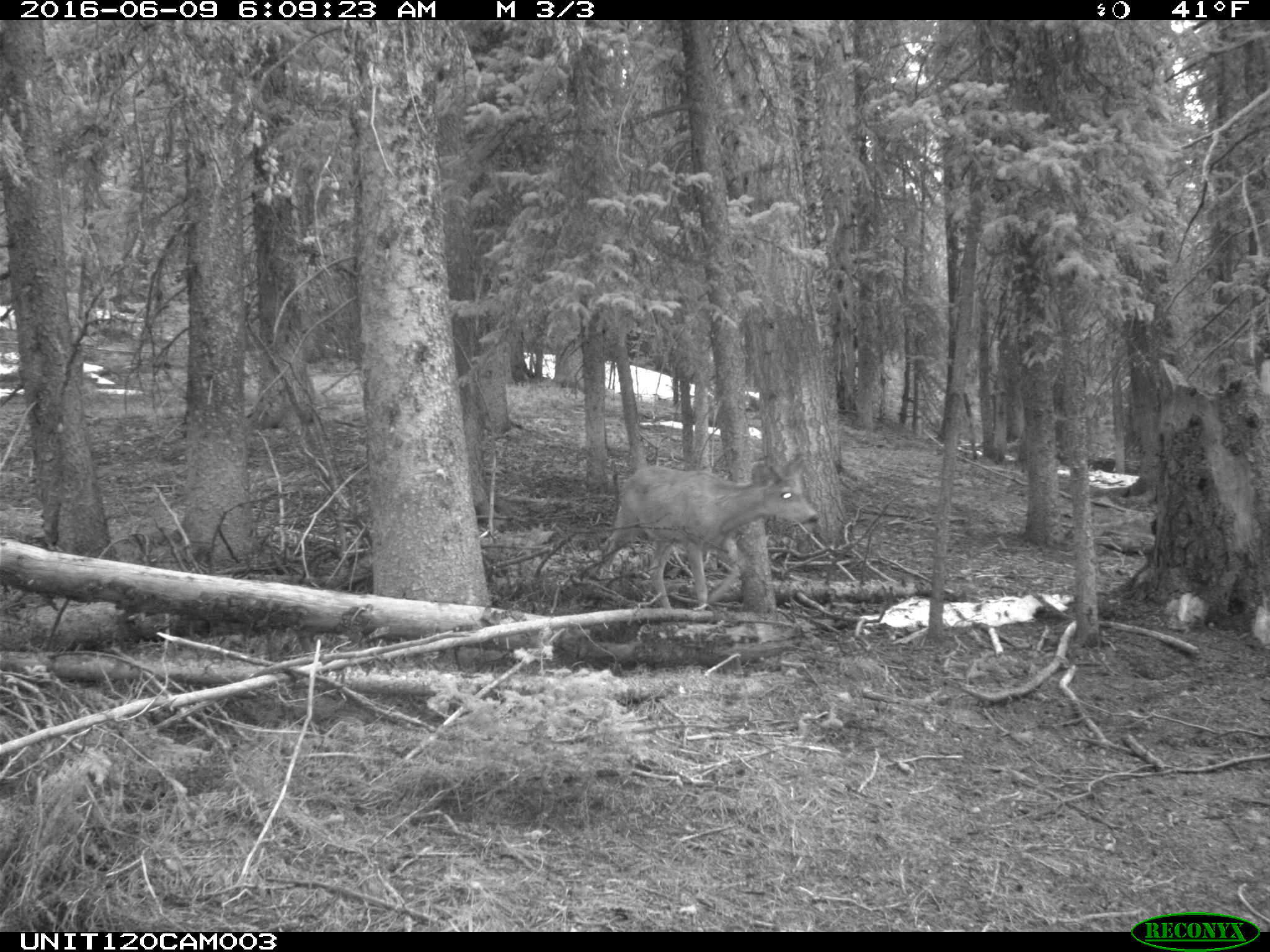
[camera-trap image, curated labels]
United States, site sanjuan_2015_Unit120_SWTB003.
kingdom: Animalia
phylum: Chordata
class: Mammalia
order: Artiodactyla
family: Cervidae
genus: Odocoileus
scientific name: Odocoileus hemionus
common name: mule deer